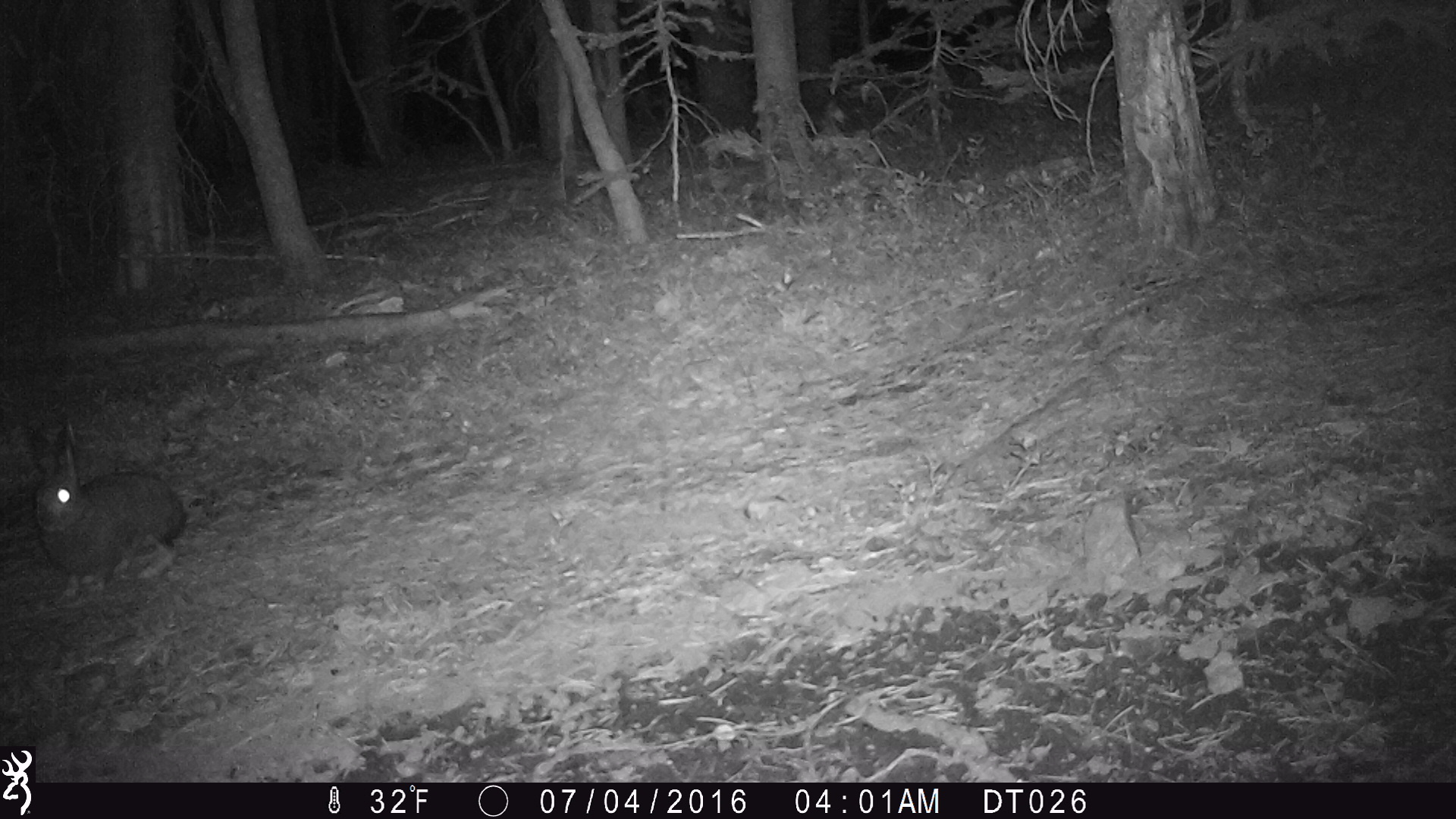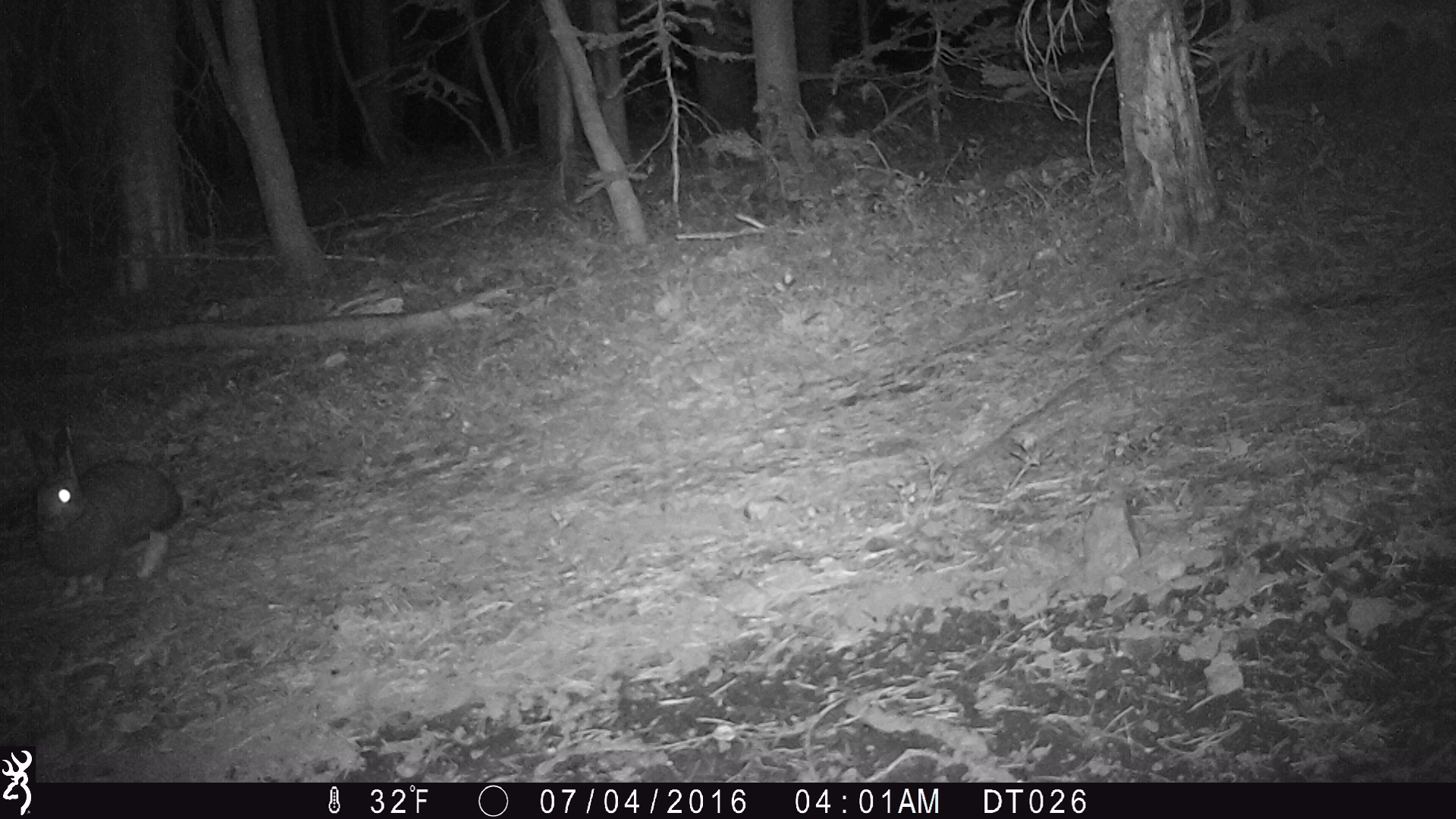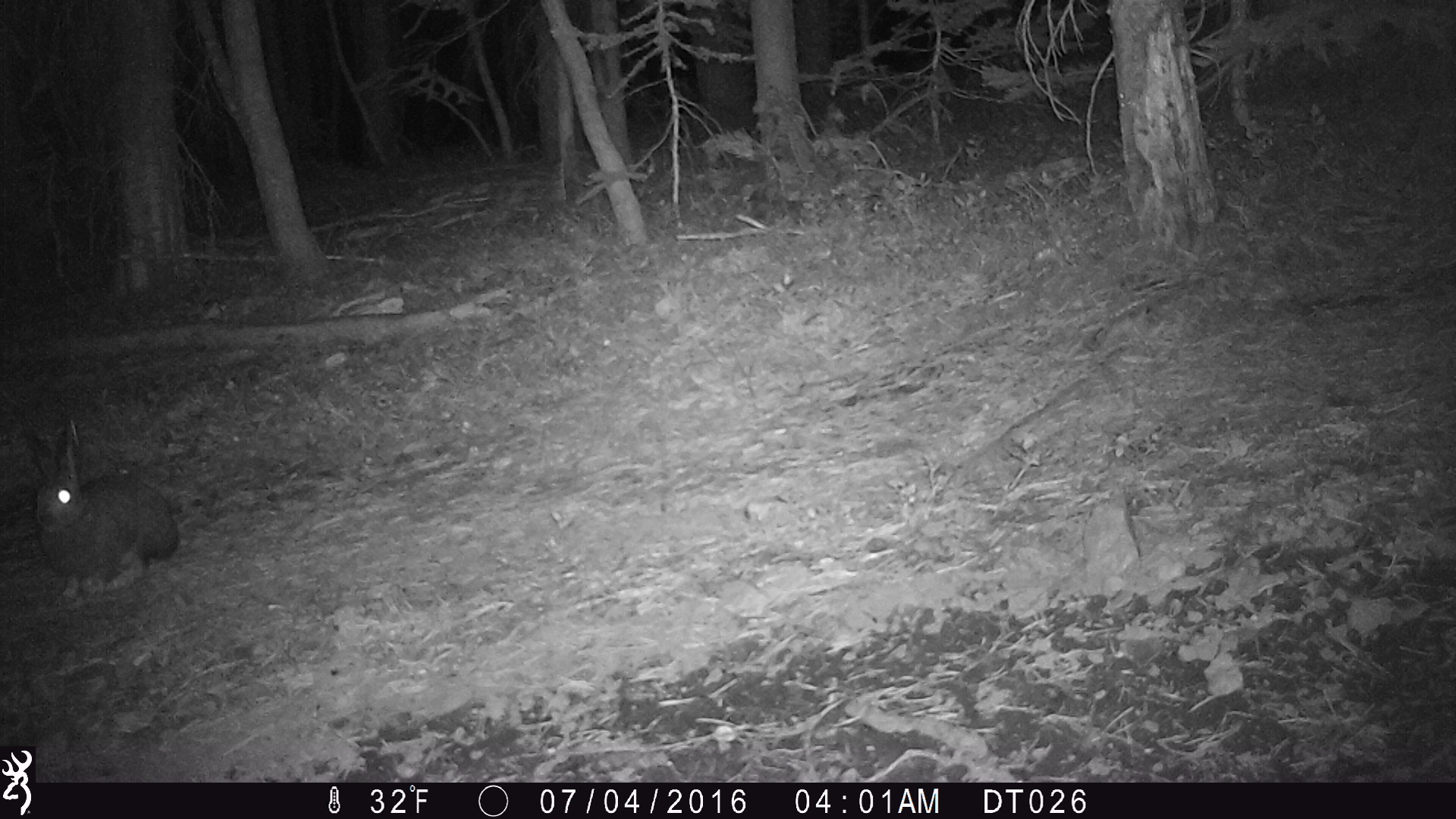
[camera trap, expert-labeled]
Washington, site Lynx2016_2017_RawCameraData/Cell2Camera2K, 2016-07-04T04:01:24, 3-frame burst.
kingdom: Animalia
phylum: Chordata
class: Mammalia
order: Lagomorpha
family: Leporidae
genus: Lepus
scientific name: Lepus americanus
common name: snowshoe hare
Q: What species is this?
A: Lepus americanus (snowshoe hare).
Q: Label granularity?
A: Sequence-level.